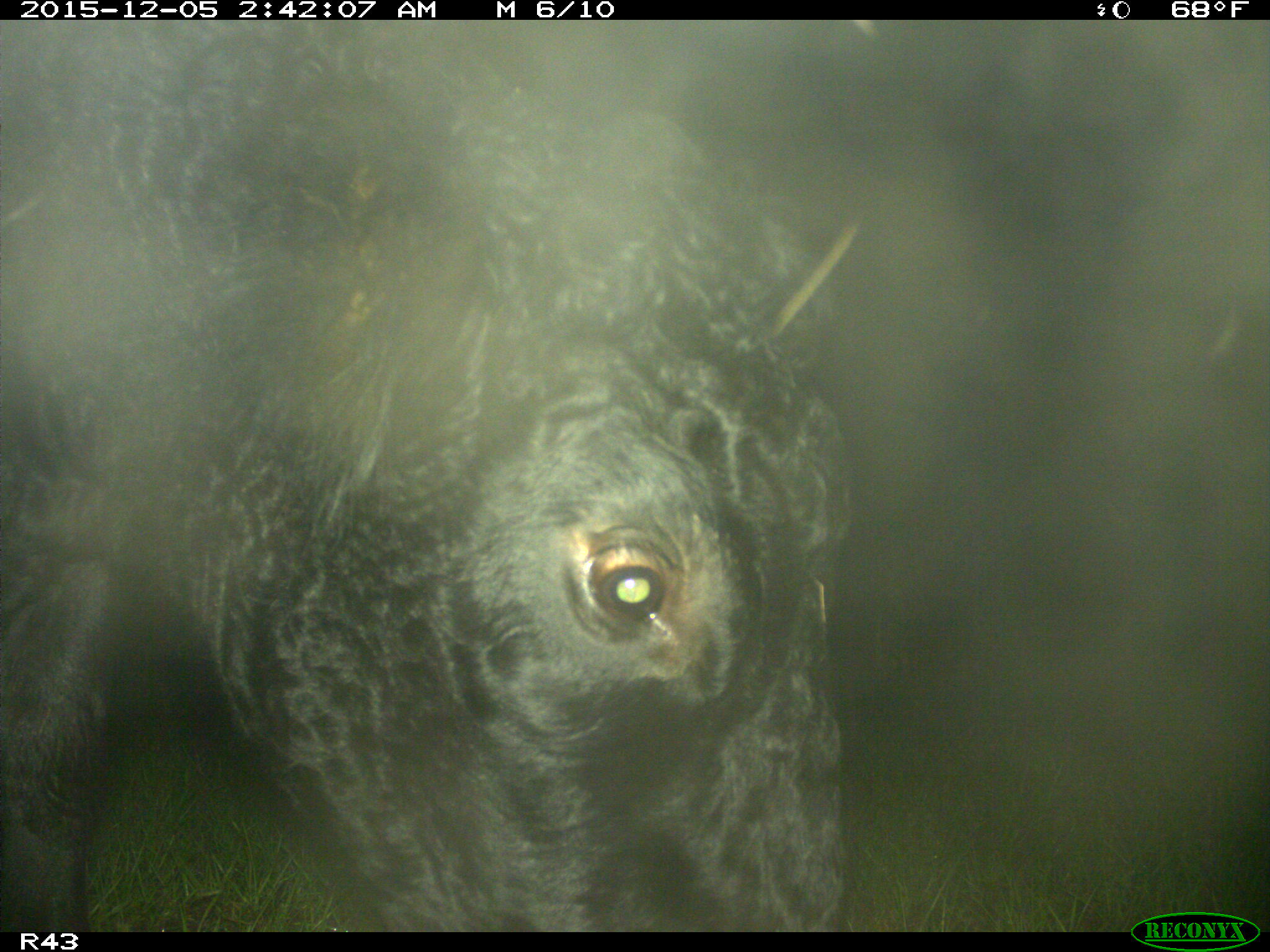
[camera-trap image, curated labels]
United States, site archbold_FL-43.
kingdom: Animalia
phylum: Chordata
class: Mammalia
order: Artiodactyla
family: Bovidae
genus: Bos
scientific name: Bos taurus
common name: domestic cow